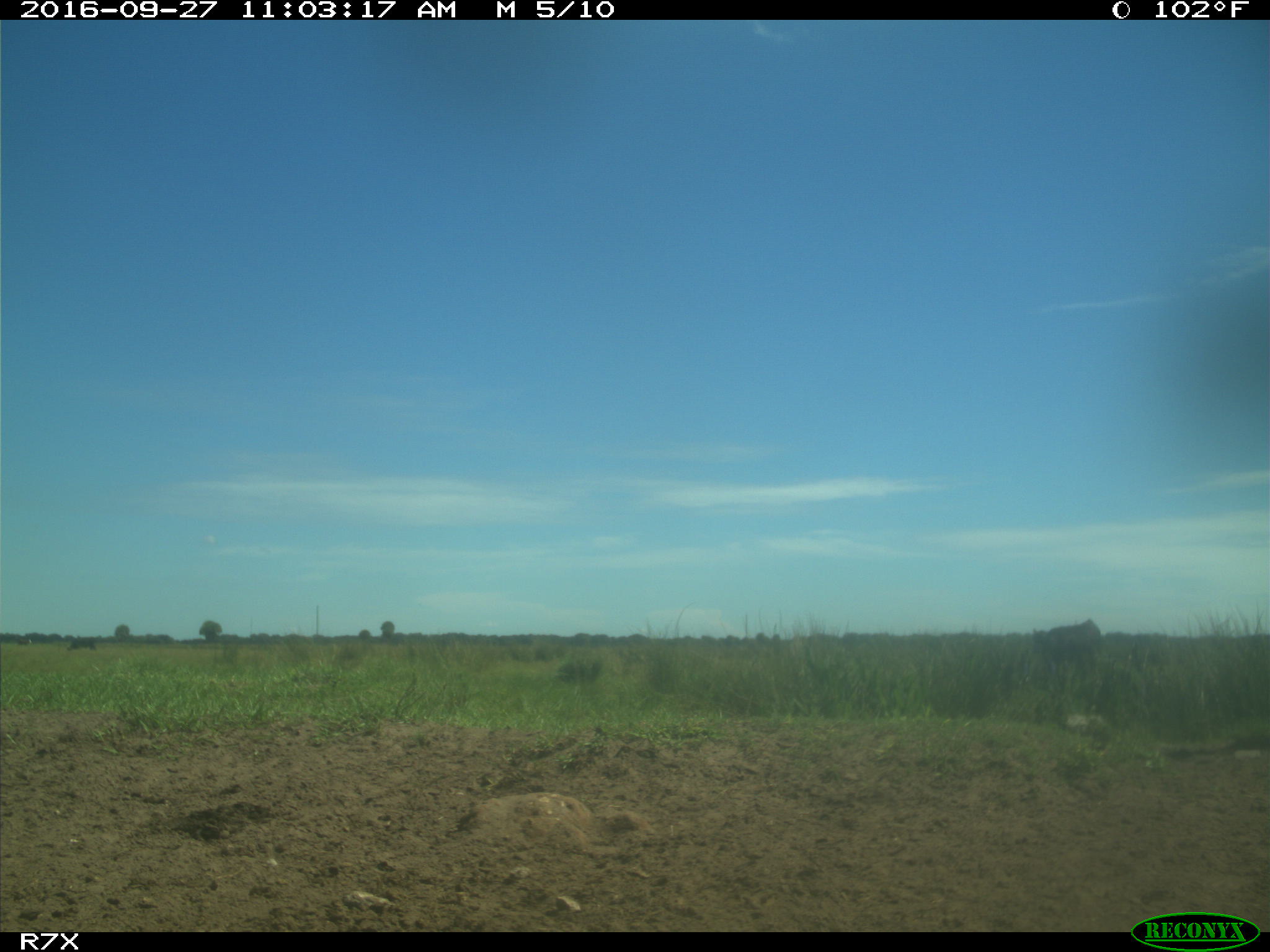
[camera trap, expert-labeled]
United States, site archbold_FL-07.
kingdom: Animalia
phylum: Chordata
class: Mammalia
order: Artiodactyla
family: Bovidae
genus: Bos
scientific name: Bos taurus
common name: domestic cow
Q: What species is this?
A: Bos taurus (domestic cow).